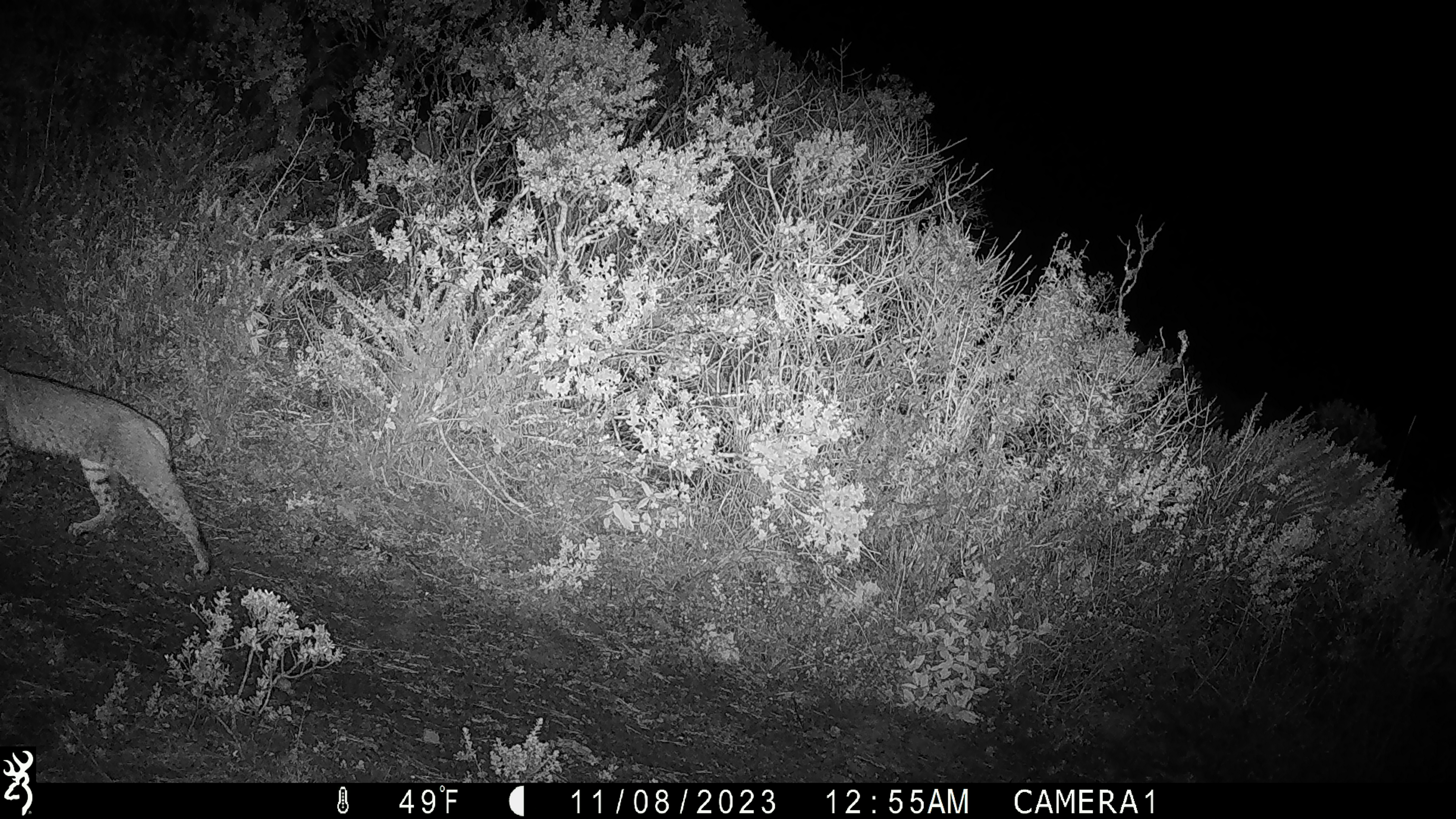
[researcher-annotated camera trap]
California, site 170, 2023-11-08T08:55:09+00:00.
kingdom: Animalia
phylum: Chordata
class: Mammalia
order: Carnivora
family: Felidae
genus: Lynx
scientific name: Lynx rufus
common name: bobcat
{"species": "bobcat (Lynx rufus)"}